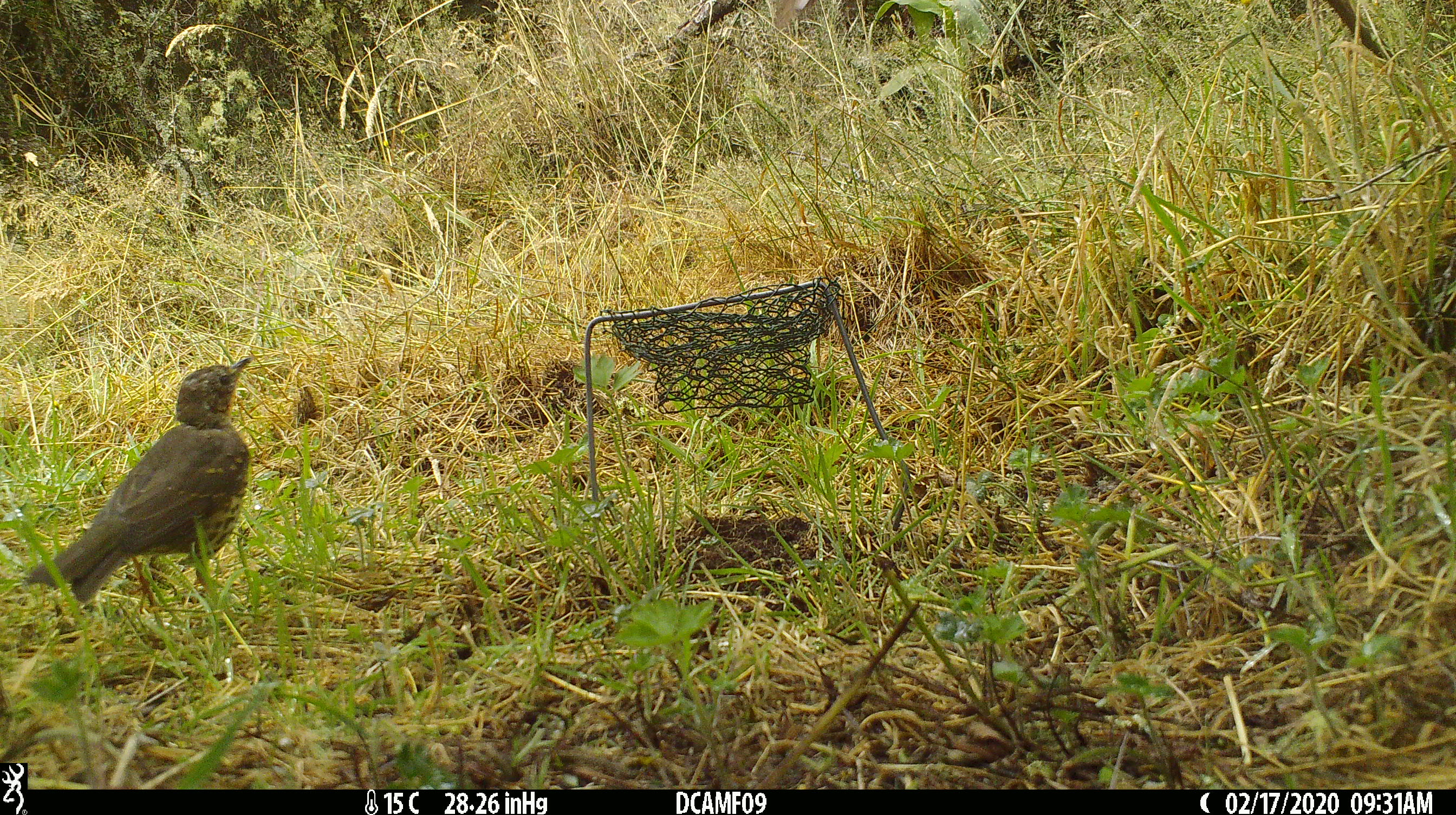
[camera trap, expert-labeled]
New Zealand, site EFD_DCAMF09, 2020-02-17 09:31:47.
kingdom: Animalia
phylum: Chordata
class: Aves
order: Passeriformes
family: Turdidae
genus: Turdus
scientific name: Turdus philomelos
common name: song thrush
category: thrush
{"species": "thrush (song thrush) (Turdus philomelos)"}